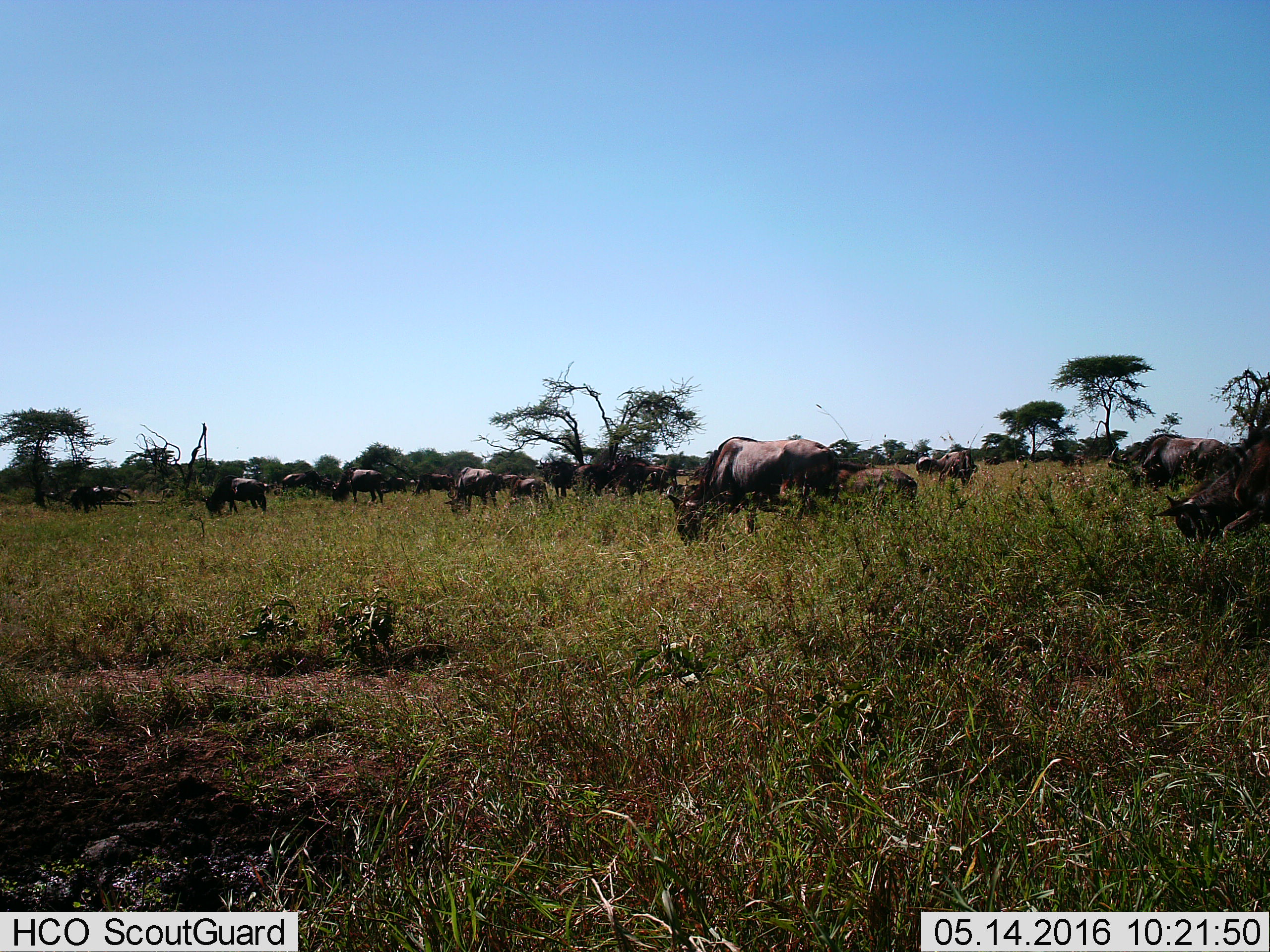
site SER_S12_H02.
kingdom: Animalia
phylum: Chordata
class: Mammalia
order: Artiodactyla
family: Bovidae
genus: Connochaetes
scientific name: Connochaetes taurinus taurinus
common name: blue wildebeest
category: wildebeestblue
Wildebeestblue (blue wildebeest) (Connochaetes taurinus taurinus), count 11-50. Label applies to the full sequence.